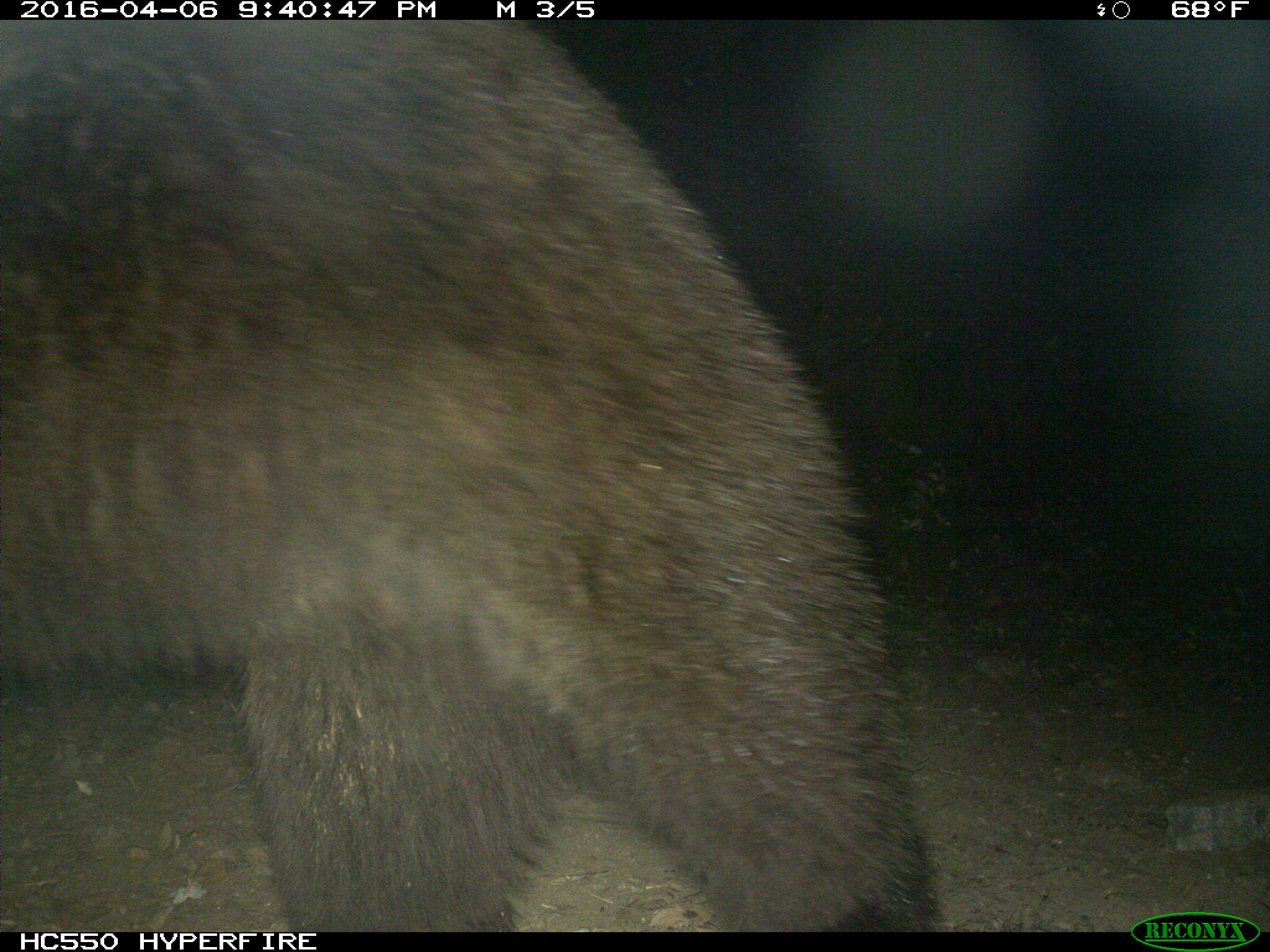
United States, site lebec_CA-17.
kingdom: Animalia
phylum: Chordata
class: Mammalia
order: Carnivora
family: Ursidae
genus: Ursus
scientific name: Ursus americanus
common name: american black bear